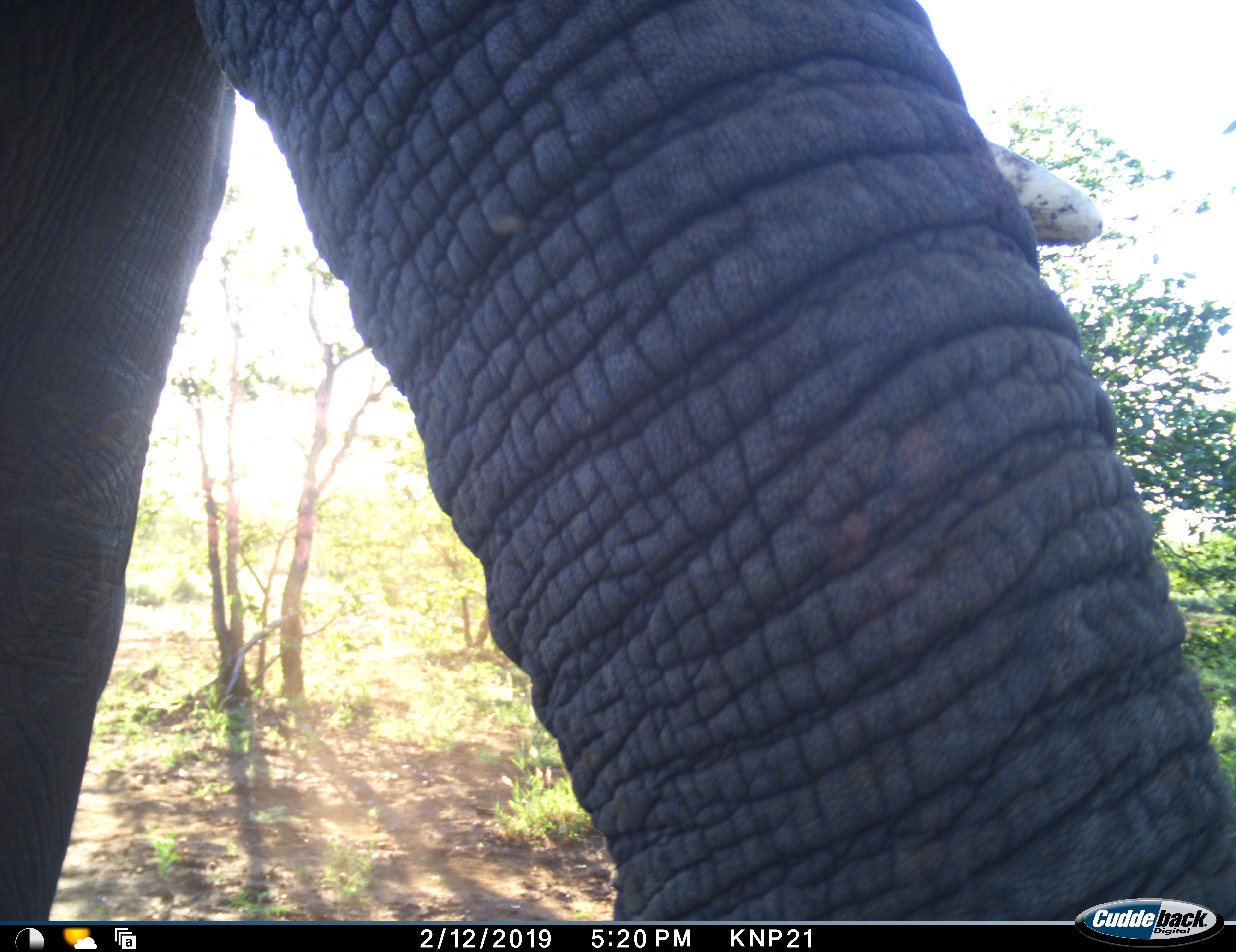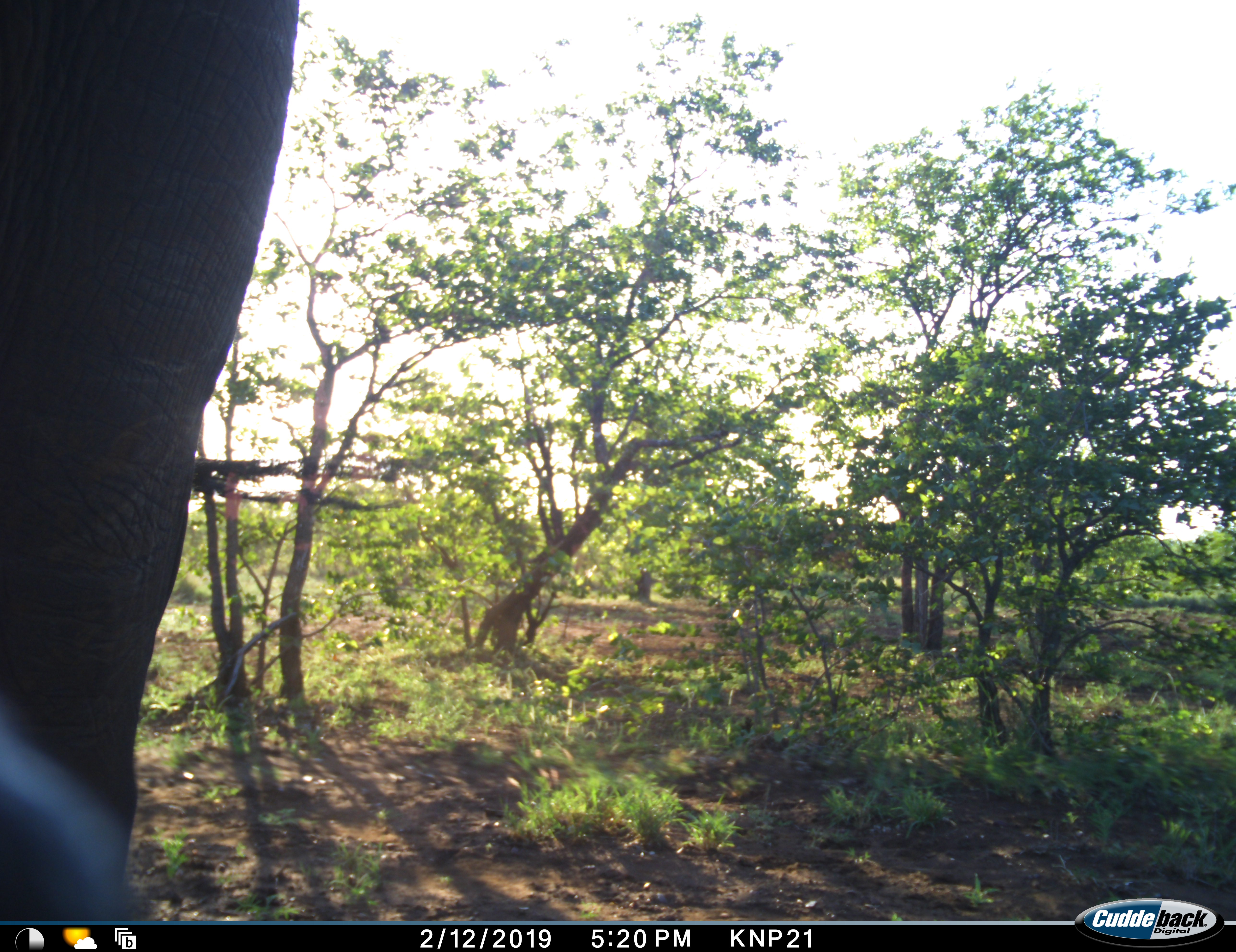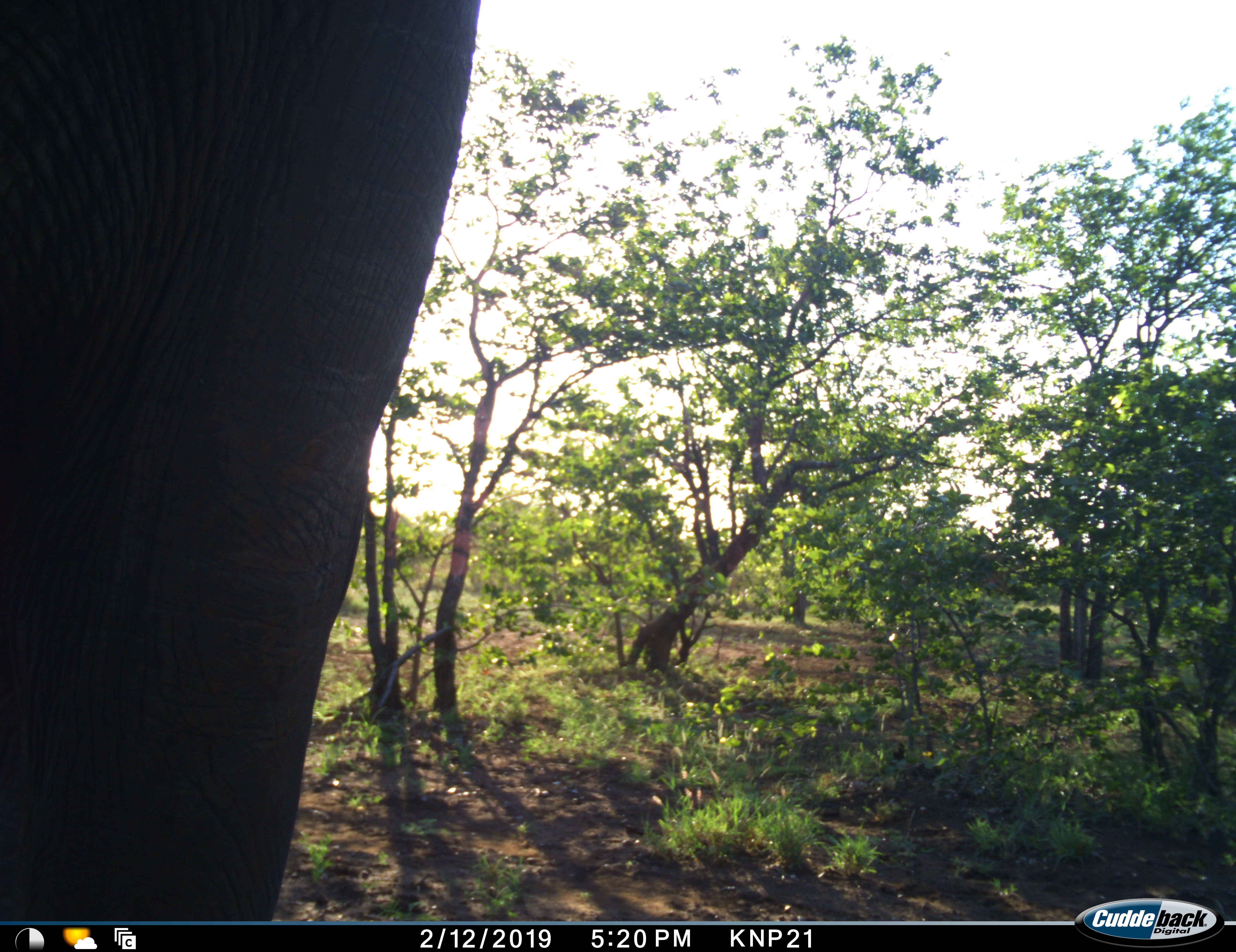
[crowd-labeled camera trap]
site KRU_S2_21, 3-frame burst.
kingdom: Animalia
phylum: Chordata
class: Mammalia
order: Proboscidea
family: Elephantidae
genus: Loxodonta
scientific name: Loxodonta africana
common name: african bush elephant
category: elephant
Elephant (african bush elephant) (Loxodonta africana), count 1. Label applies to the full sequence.